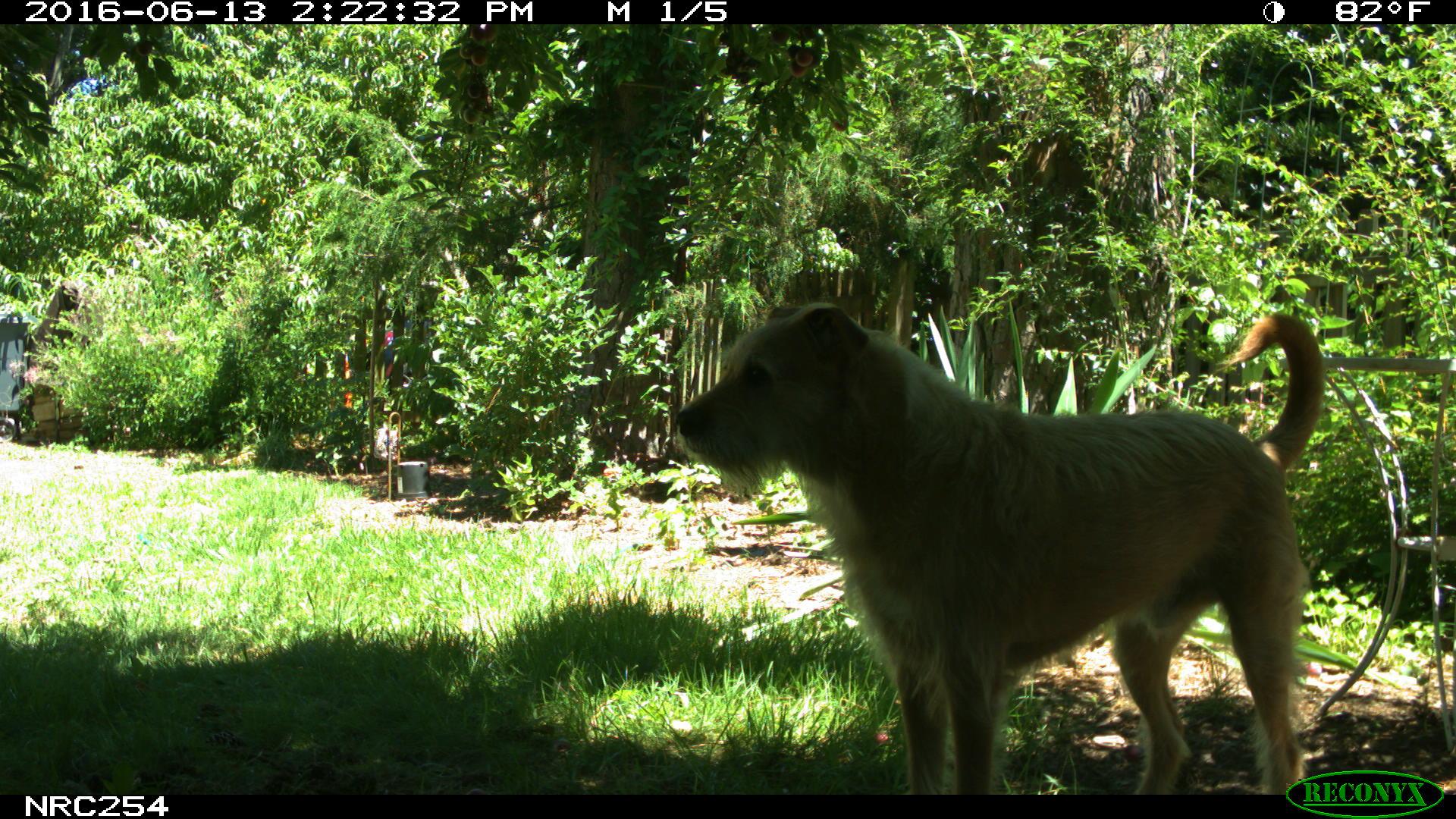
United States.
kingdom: Animalia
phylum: Chordata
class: Mammalia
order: Carnivora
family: Canidae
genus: Canis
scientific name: Canis familiaris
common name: domestic dog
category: Dog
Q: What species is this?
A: Dog (domestic dog) (Canis familiaris).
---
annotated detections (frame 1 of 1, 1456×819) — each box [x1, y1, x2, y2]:
Dog: [675, 261, 1335, 797]